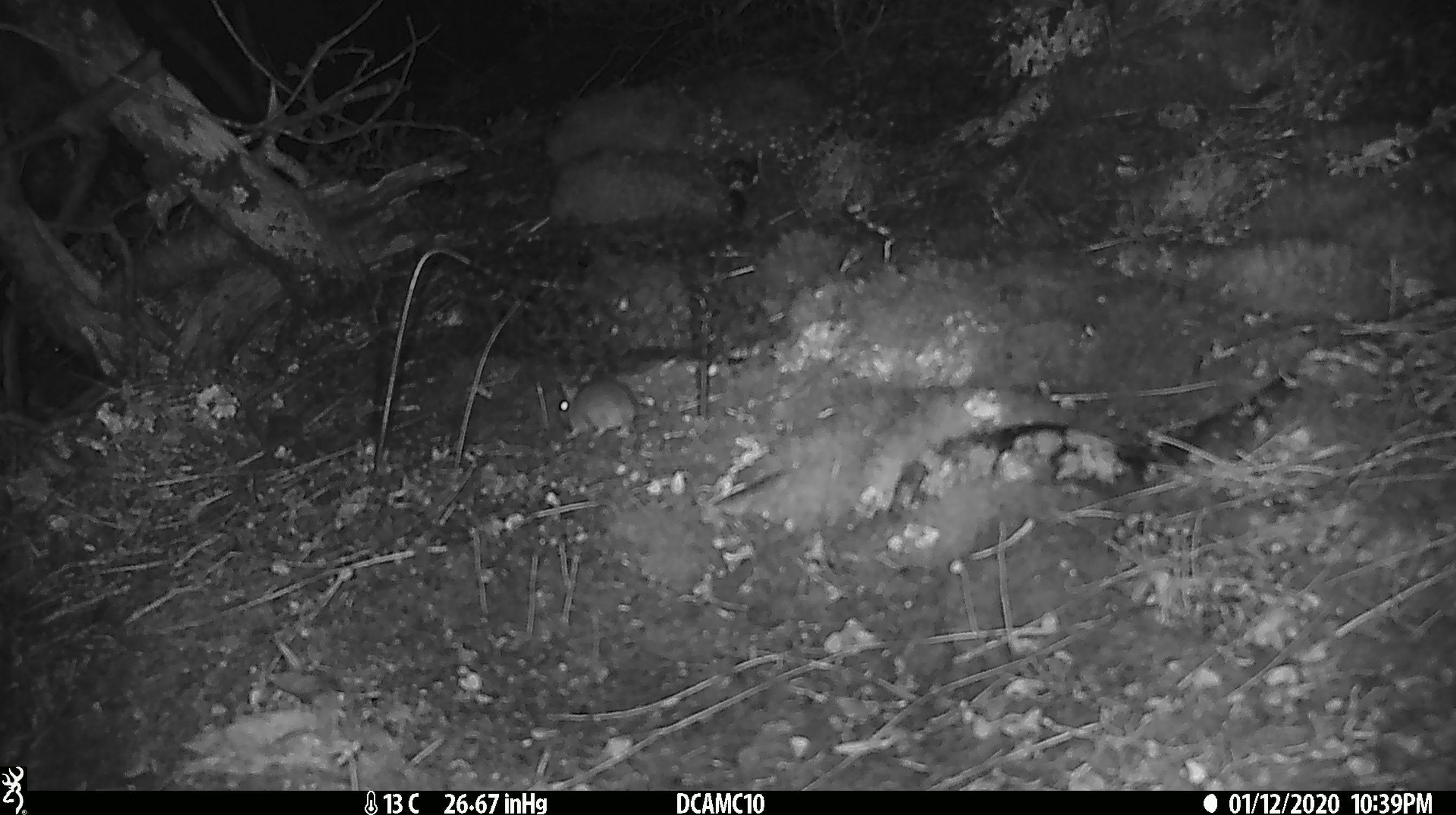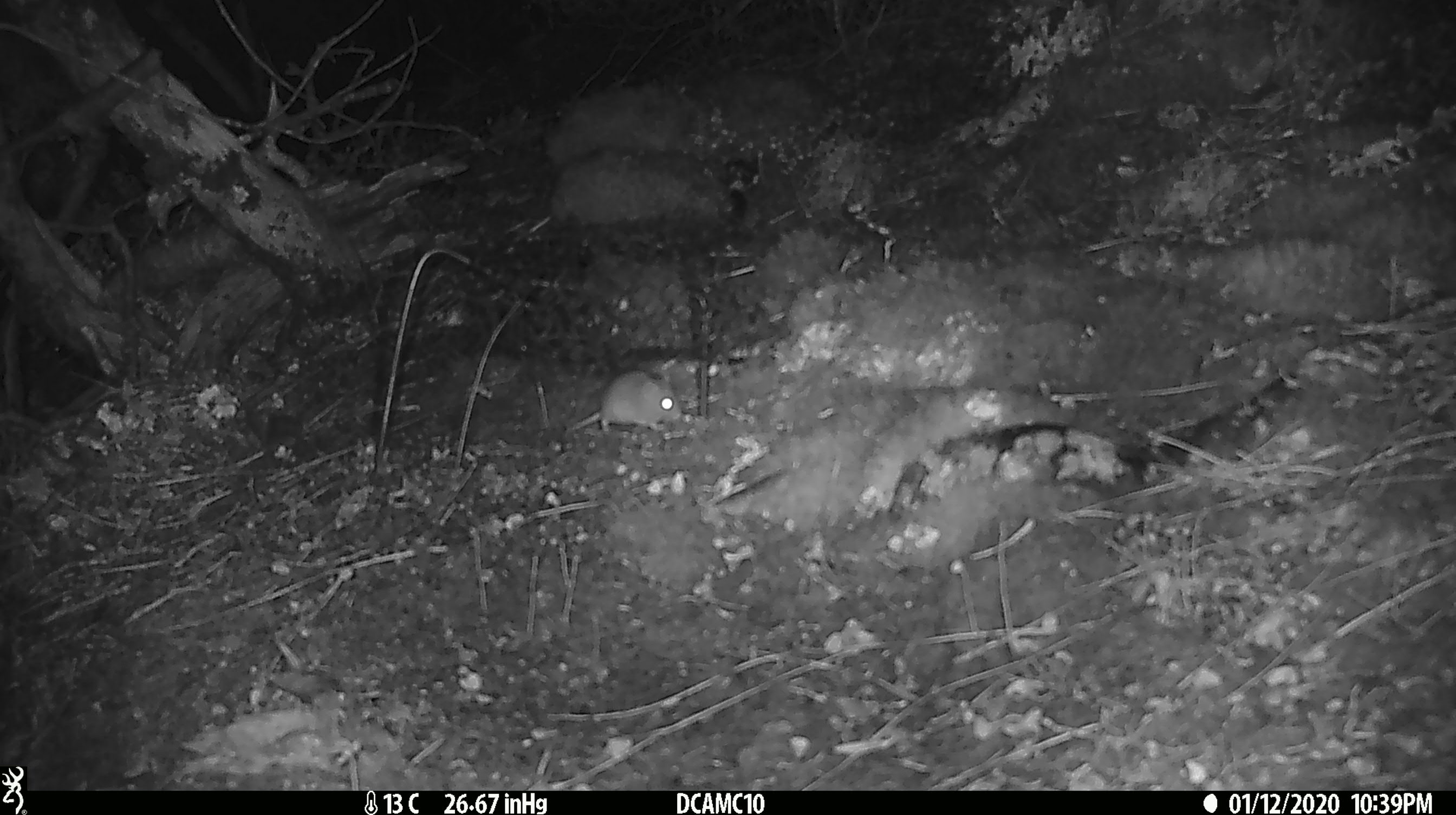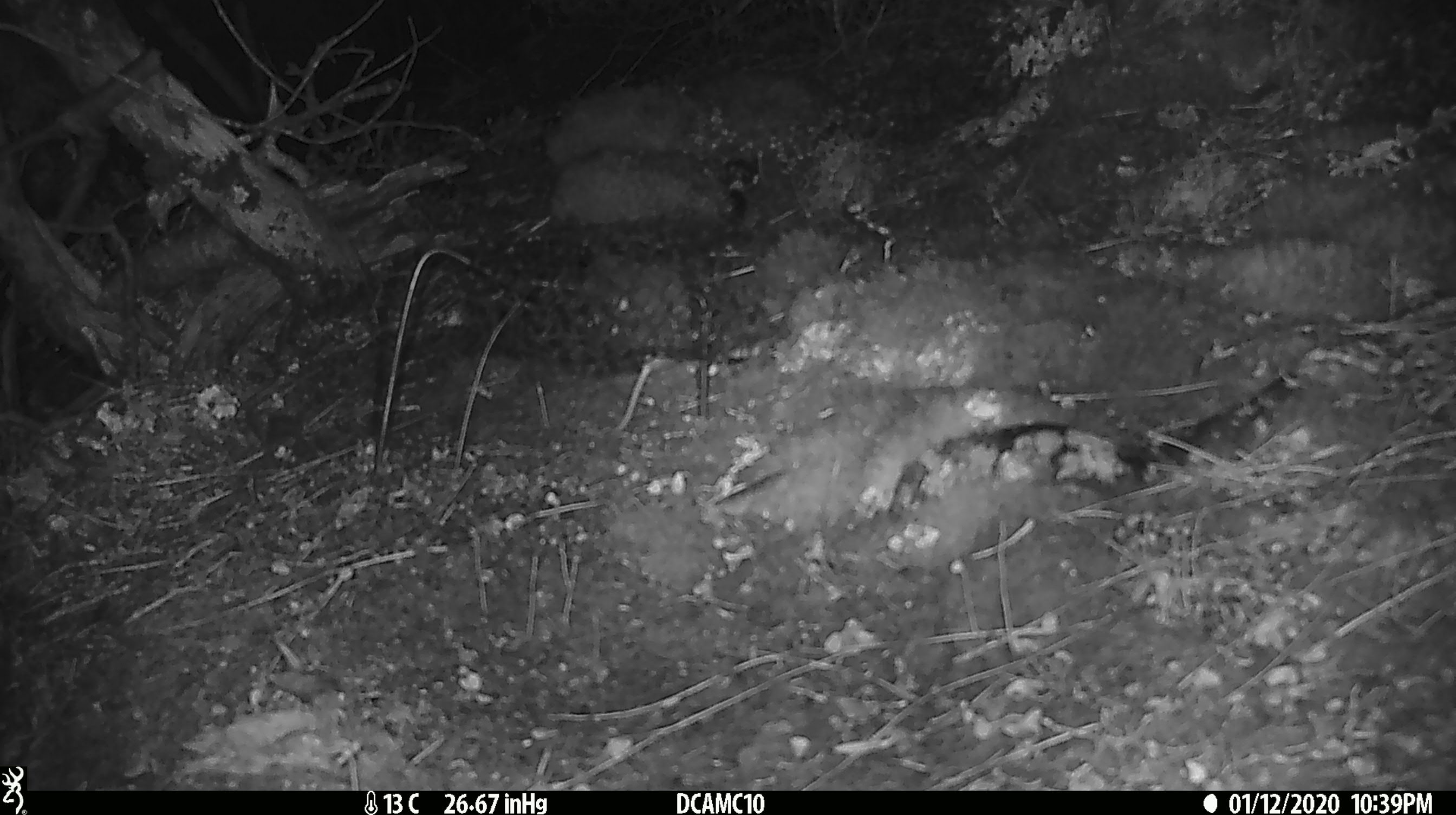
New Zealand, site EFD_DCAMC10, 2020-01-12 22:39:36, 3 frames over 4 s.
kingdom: Animalia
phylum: Chordata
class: Mammalia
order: Rodentia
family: Muridae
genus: Mus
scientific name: Mus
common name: mouse